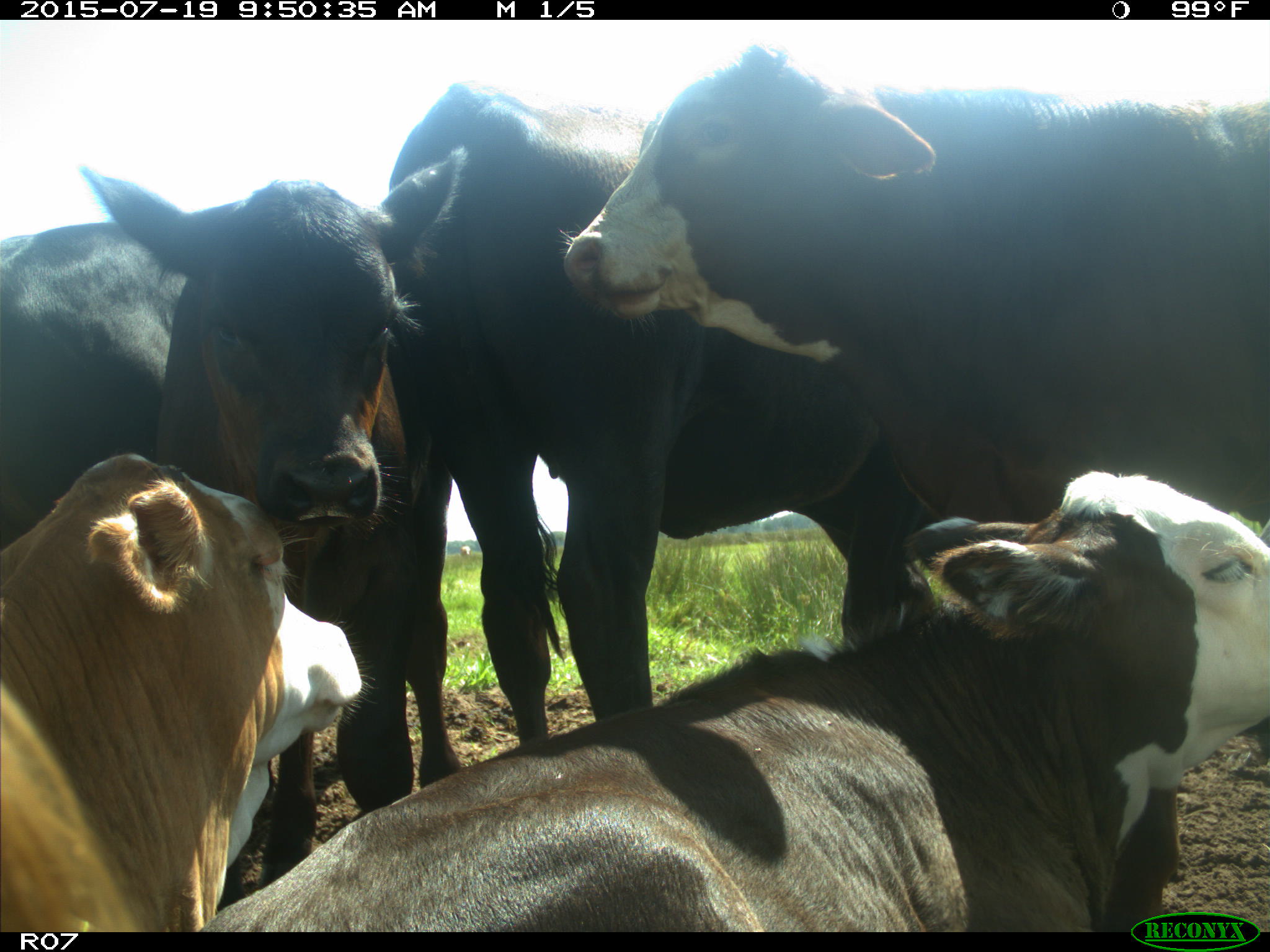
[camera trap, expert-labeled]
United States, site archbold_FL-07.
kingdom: Animalia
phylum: Chordata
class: Mammalia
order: Artiodactyla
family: Bovidae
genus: Bos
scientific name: Bos taurus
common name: domestic cow